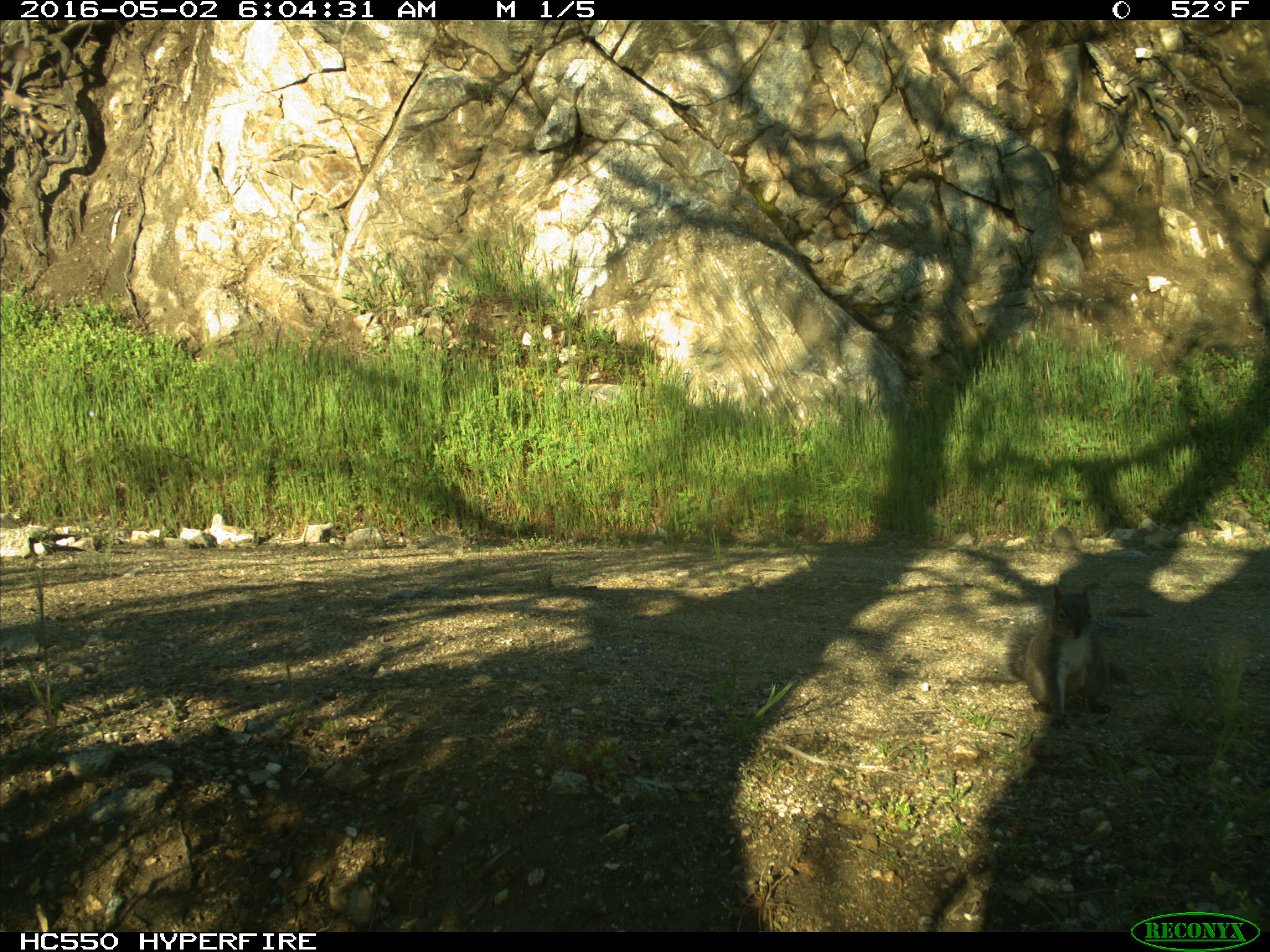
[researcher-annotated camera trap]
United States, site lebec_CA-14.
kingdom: Animalia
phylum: Chordata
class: Mammalia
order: Rodentia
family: Sciuridae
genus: Sciurus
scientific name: Sciurus carolinensis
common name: eastern gray squirrel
Sciurus carolinensis (eastern gray squirrel).